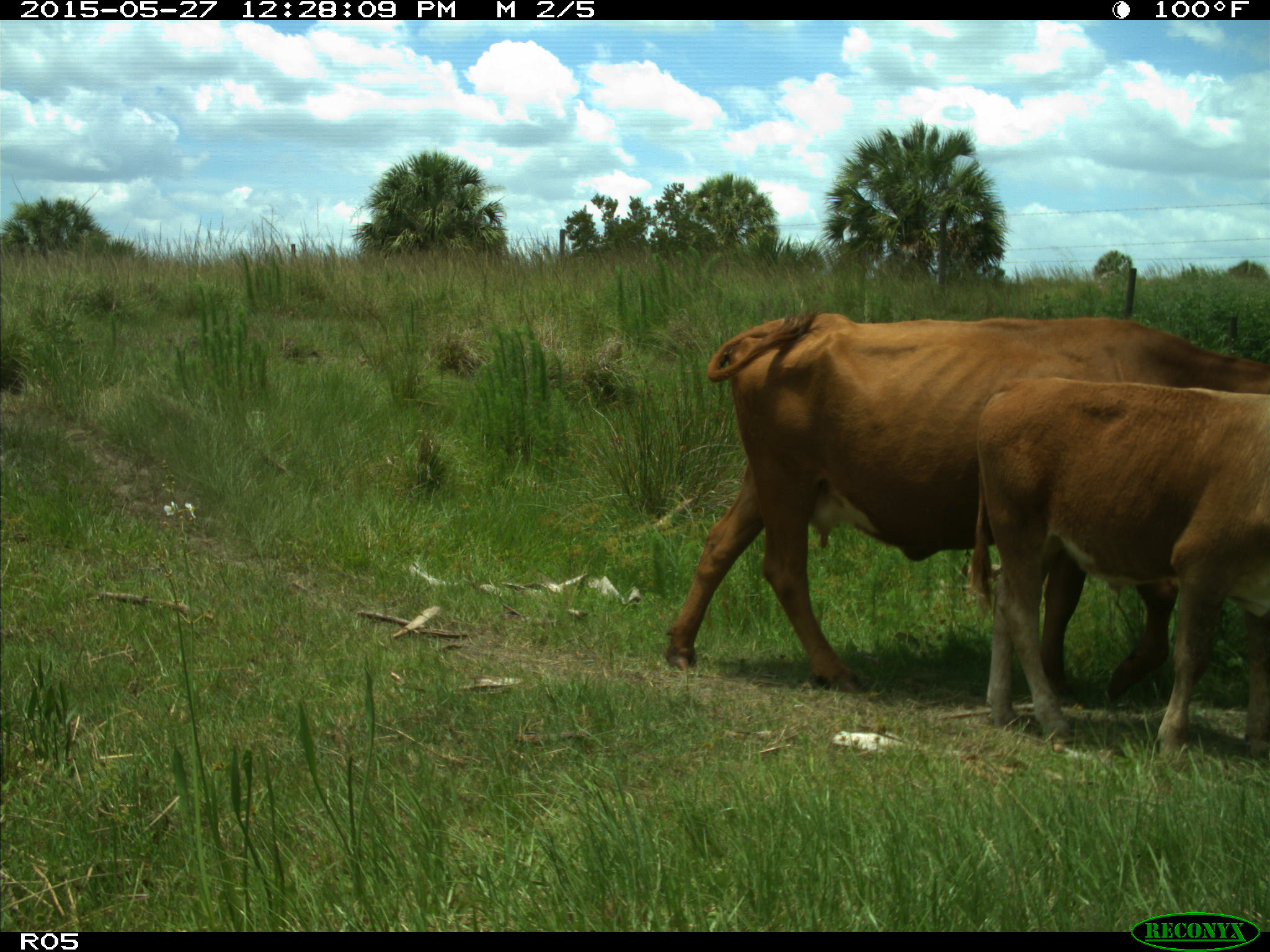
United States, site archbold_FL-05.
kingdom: Animalia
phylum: Chordata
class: Mammalia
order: Artiodactyla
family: Bovidae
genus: Bos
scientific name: Bos taurus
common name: domestic cow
Bos taurus (domestic cow).